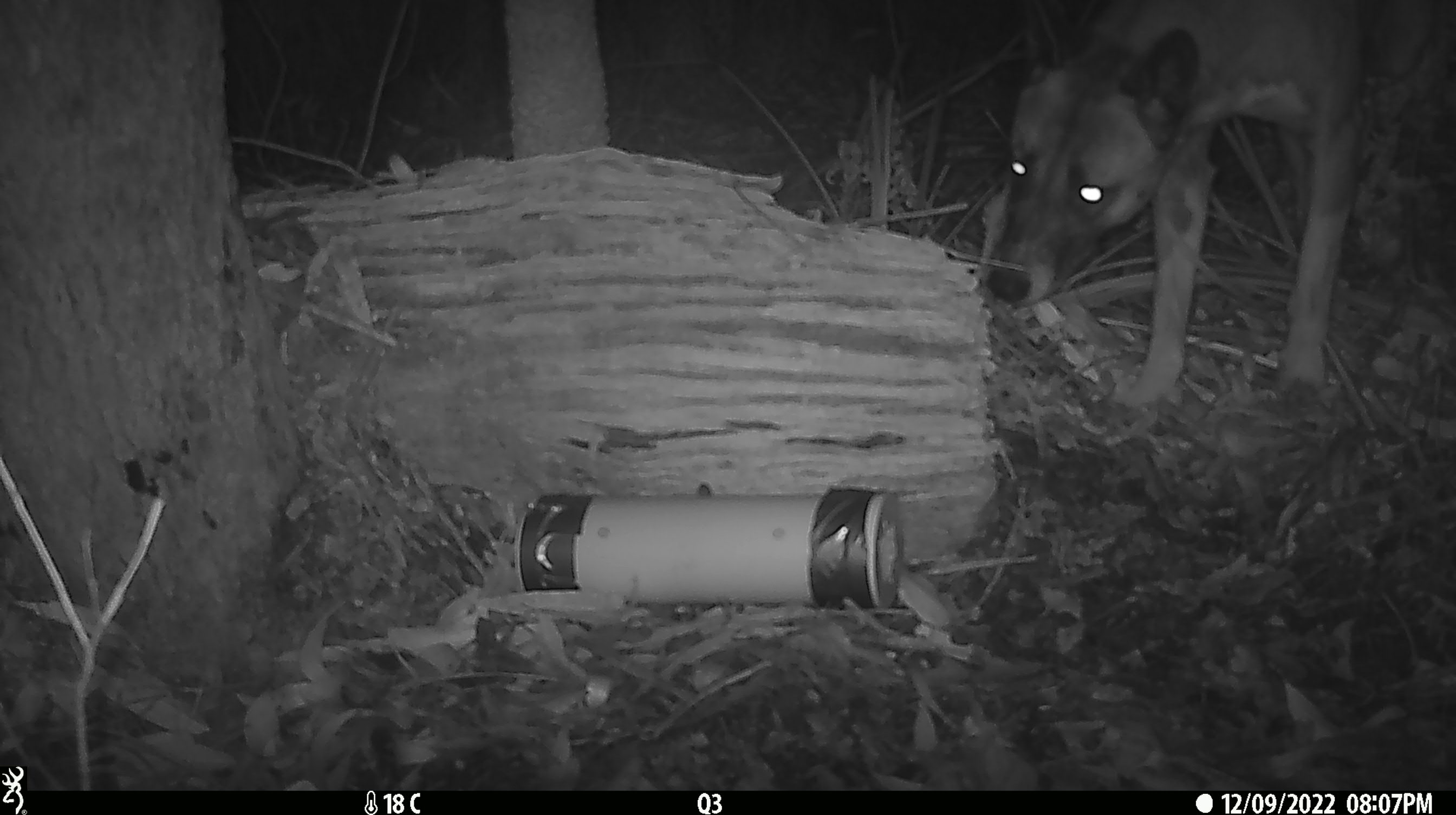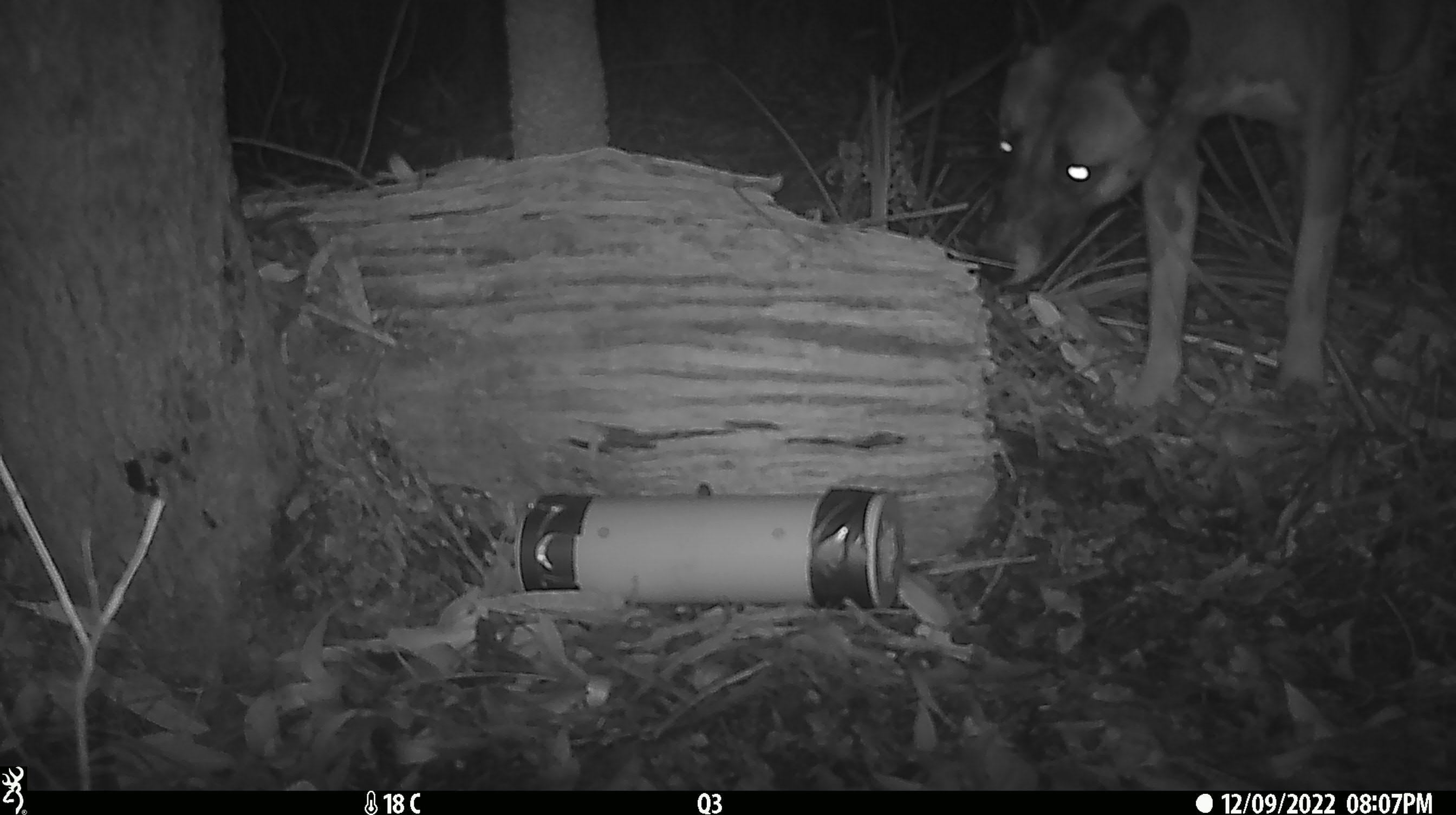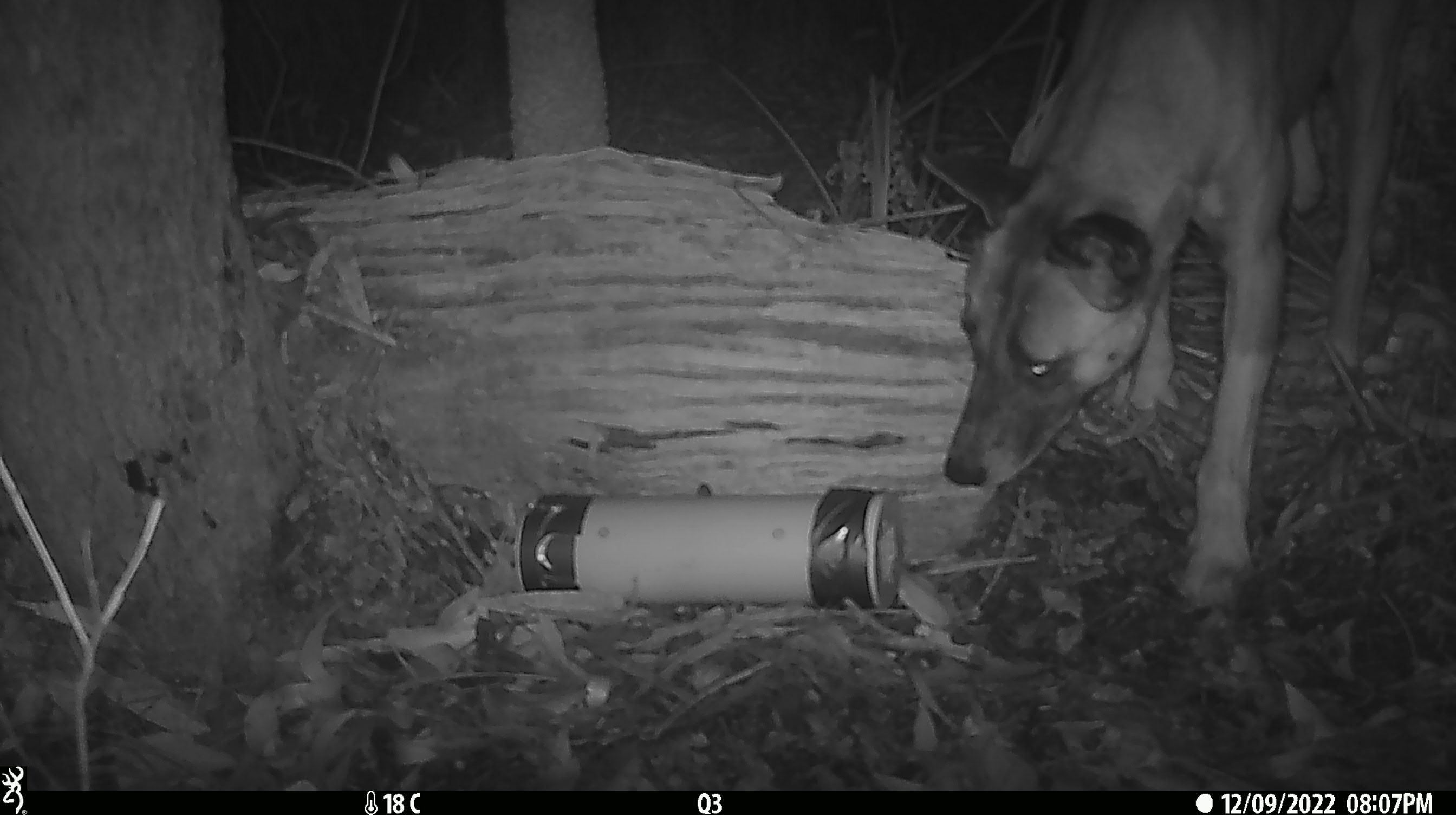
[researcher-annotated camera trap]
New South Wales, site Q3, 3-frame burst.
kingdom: Animalia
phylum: Chordata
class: Mammalia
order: Carnivora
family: Canidae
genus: Canis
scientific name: Canis familiaris dingo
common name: dingo